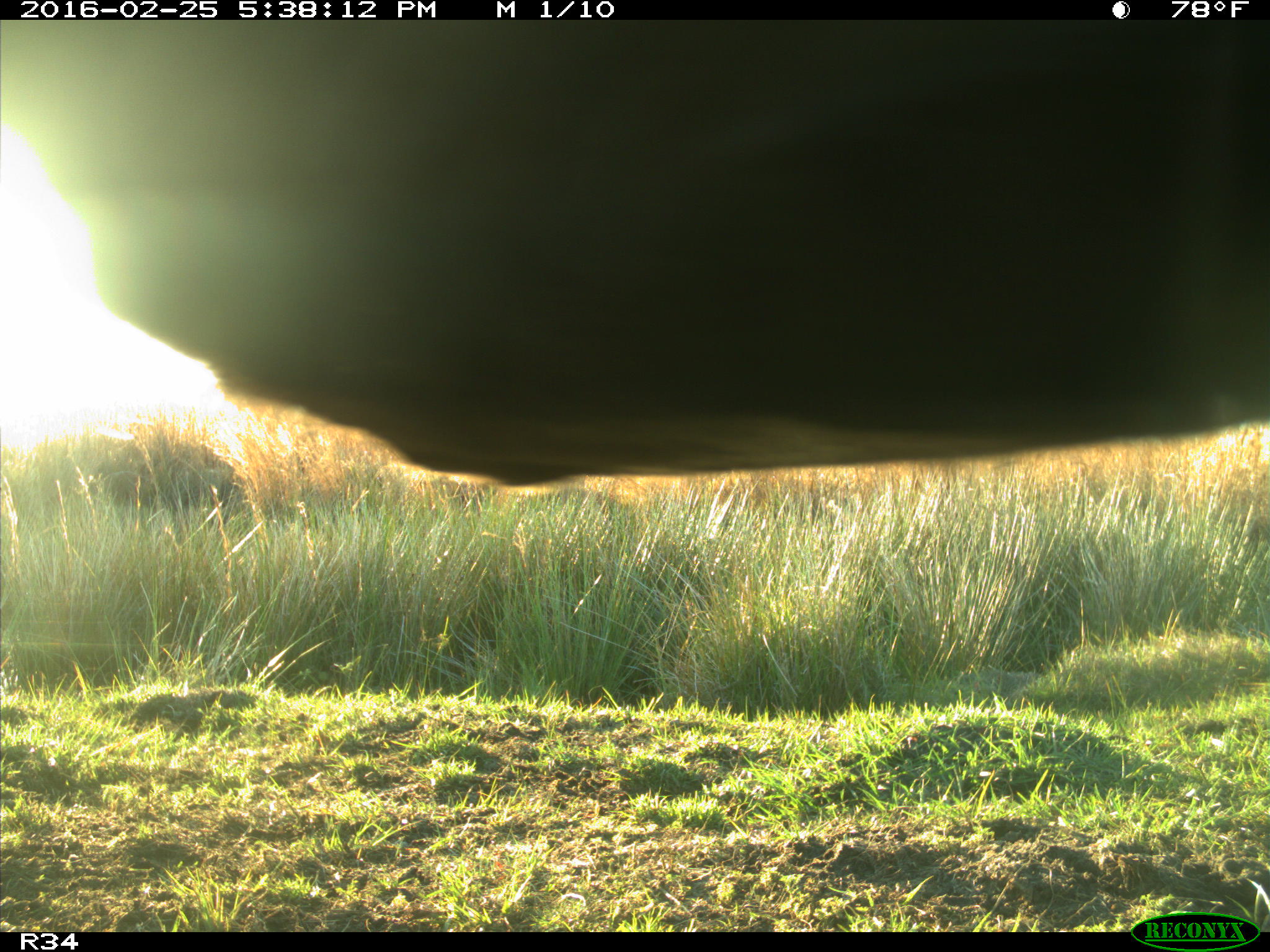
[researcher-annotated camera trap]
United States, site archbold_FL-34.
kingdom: Animalia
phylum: Chordata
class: Mammalia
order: Artiodactyla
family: Bovidae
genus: Bos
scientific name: Bos taurus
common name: domestic cow